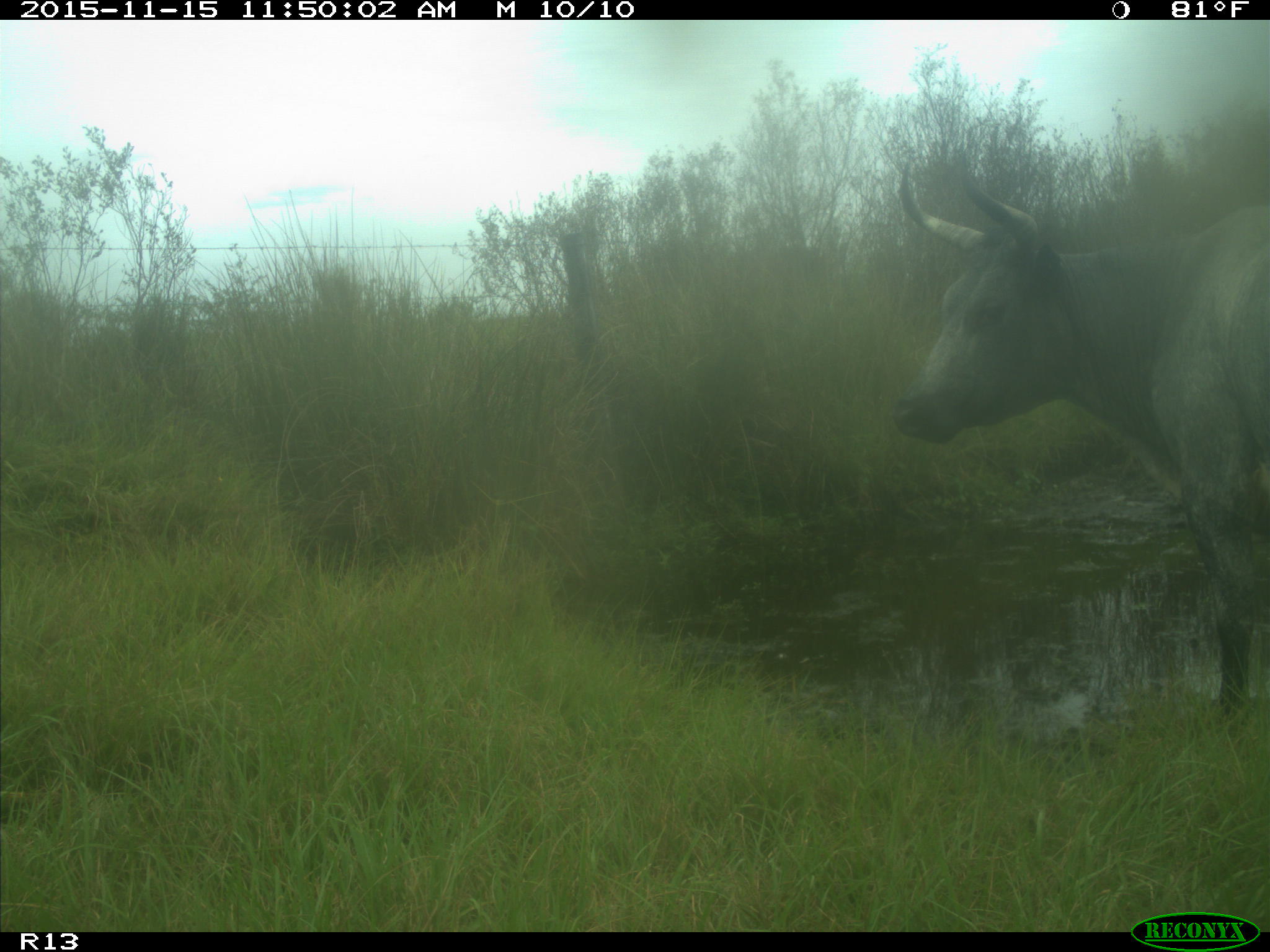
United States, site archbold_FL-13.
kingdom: Animalia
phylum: Chordata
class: Mammalia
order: Artiodactyla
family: Bovidae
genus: Bos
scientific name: Bos taurus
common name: domestic cow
Bos taurus (domestic cow).